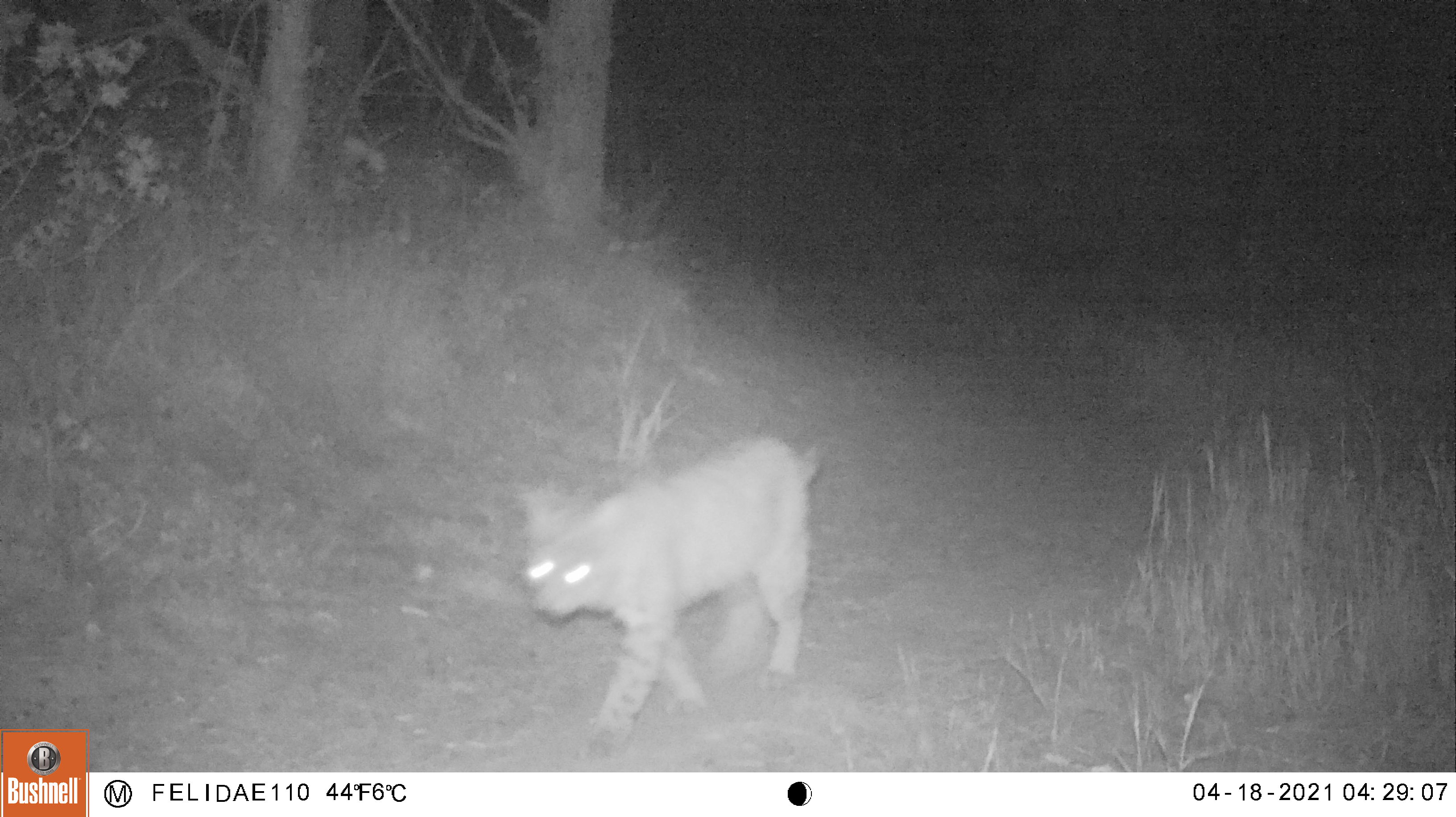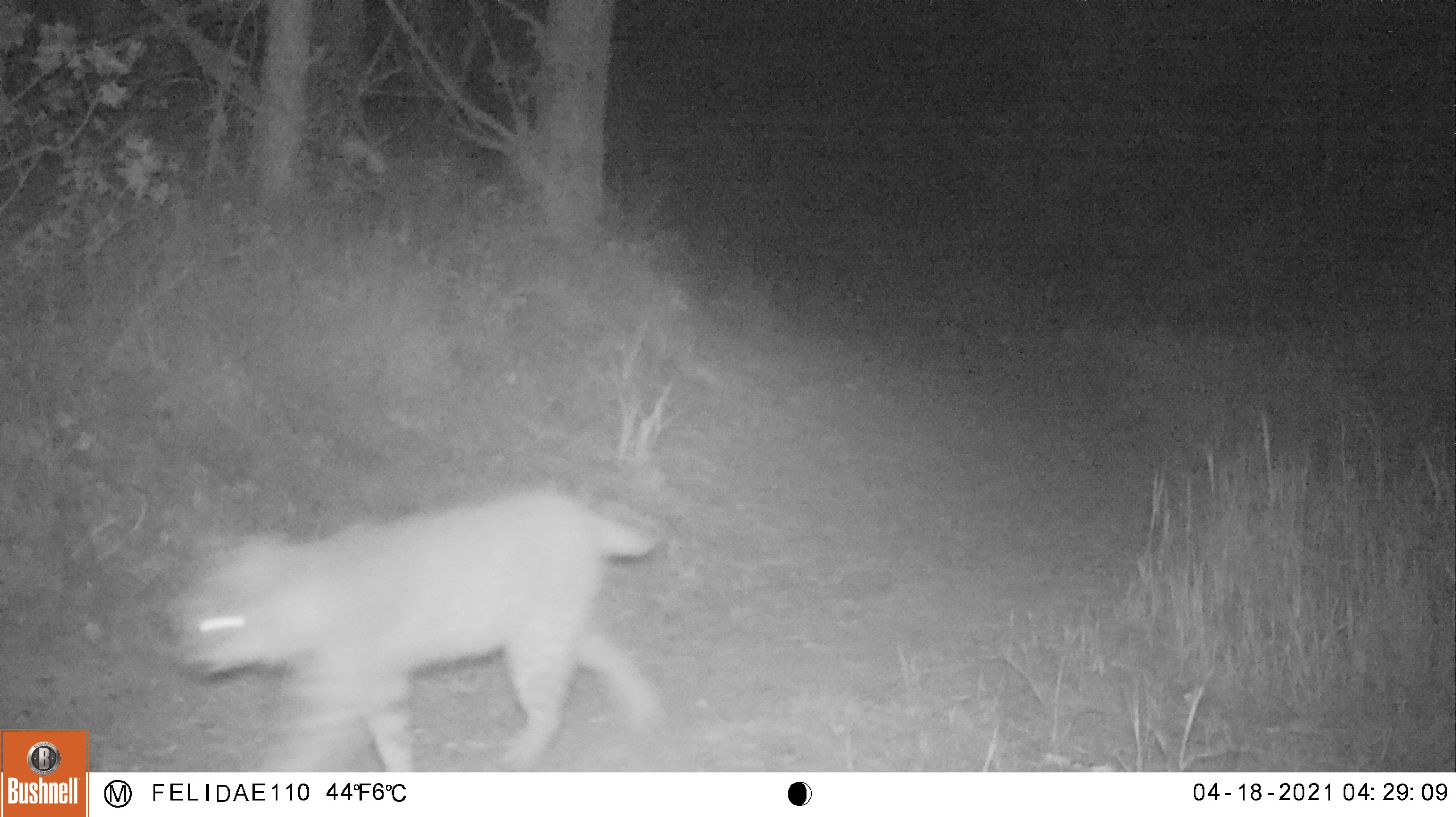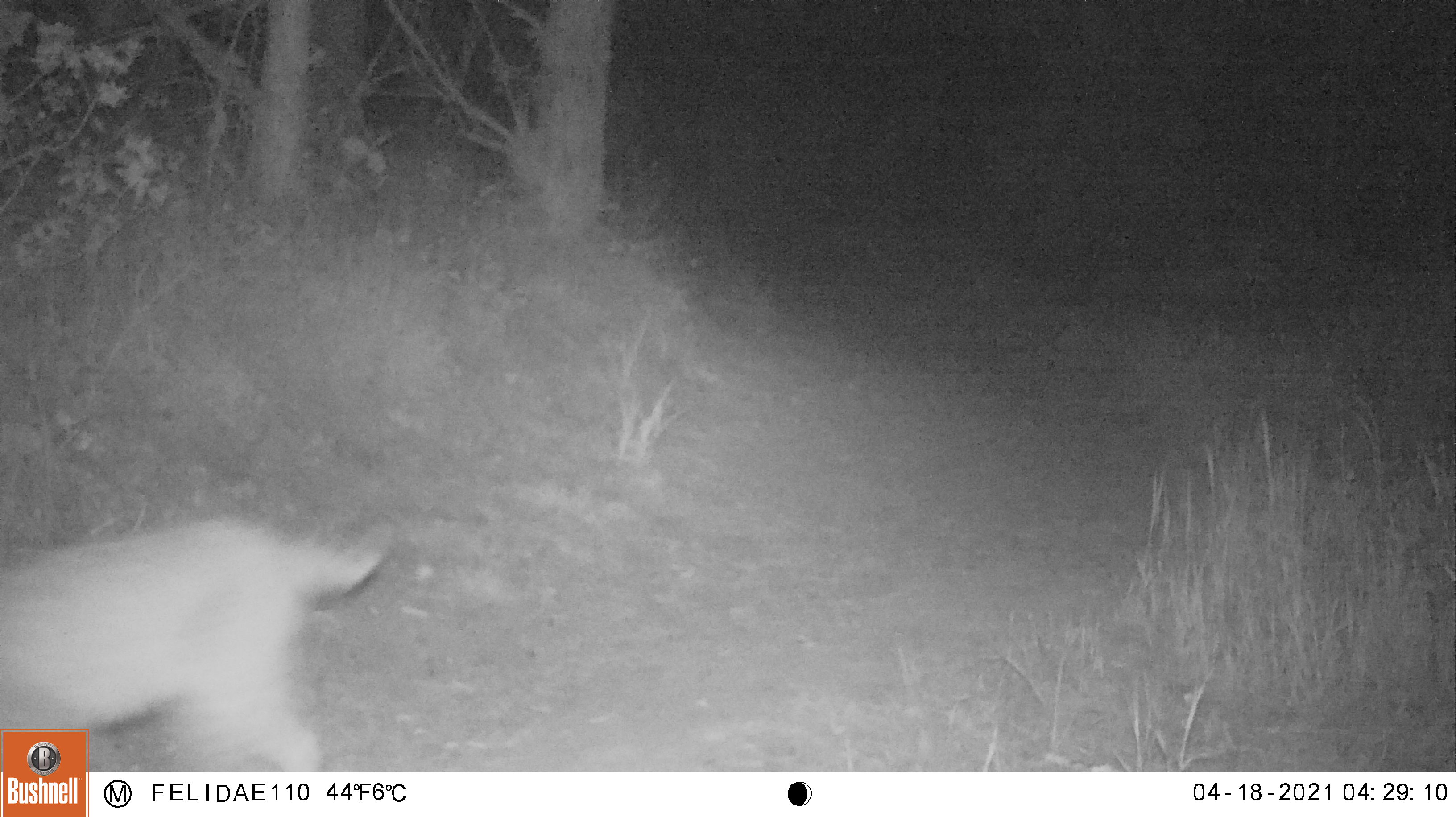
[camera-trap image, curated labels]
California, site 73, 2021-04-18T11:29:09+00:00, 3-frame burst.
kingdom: Animalia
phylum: Chordata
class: Mammalia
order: Carnivora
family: Felidae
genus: Lynx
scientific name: Lynx rufus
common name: bobcat